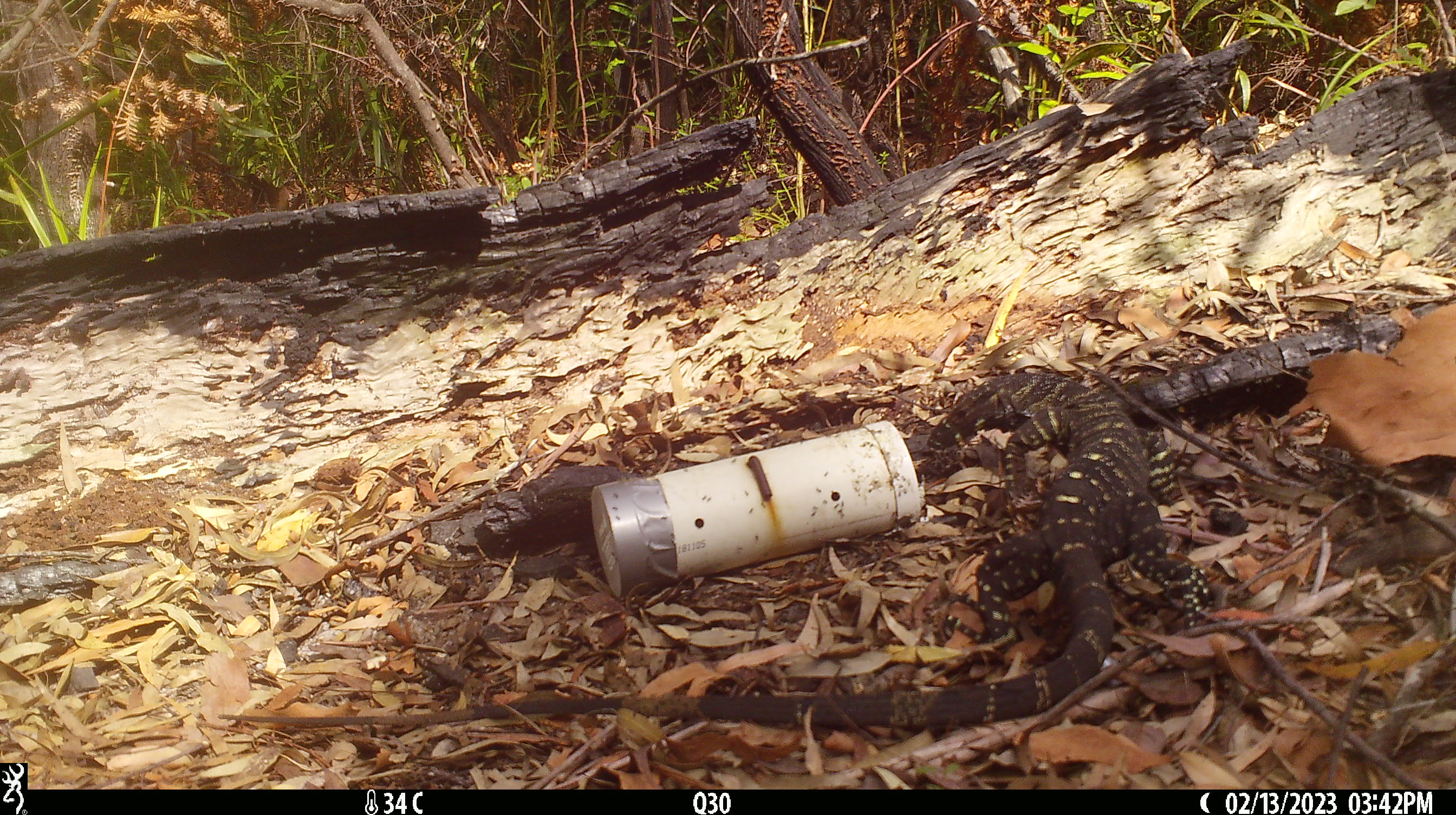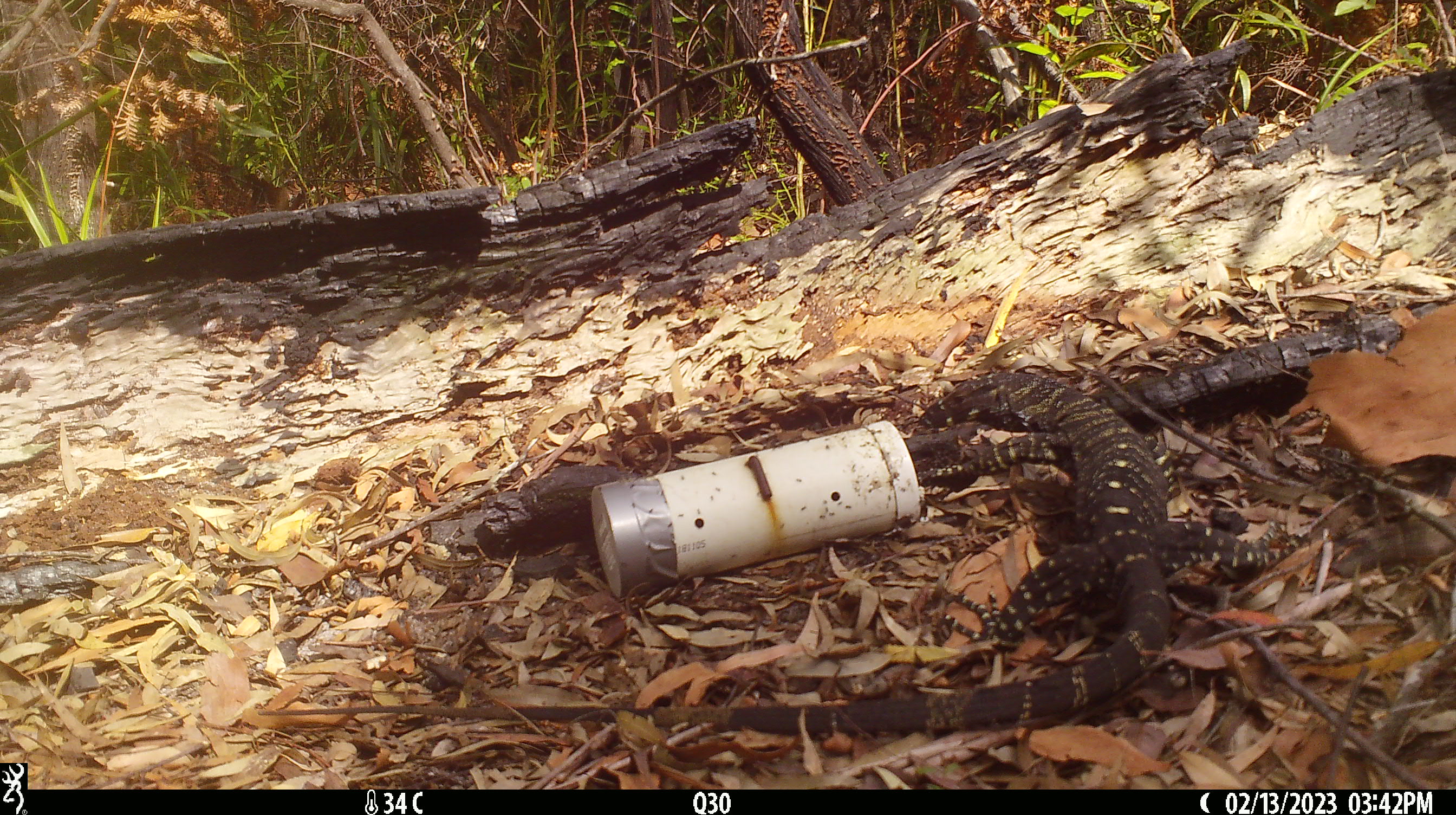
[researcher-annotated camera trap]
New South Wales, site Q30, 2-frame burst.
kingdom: Animalia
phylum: Chordata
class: Reptilia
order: Squamata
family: Varanidae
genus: Varanus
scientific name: Varanus varius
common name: lace monitor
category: goanna